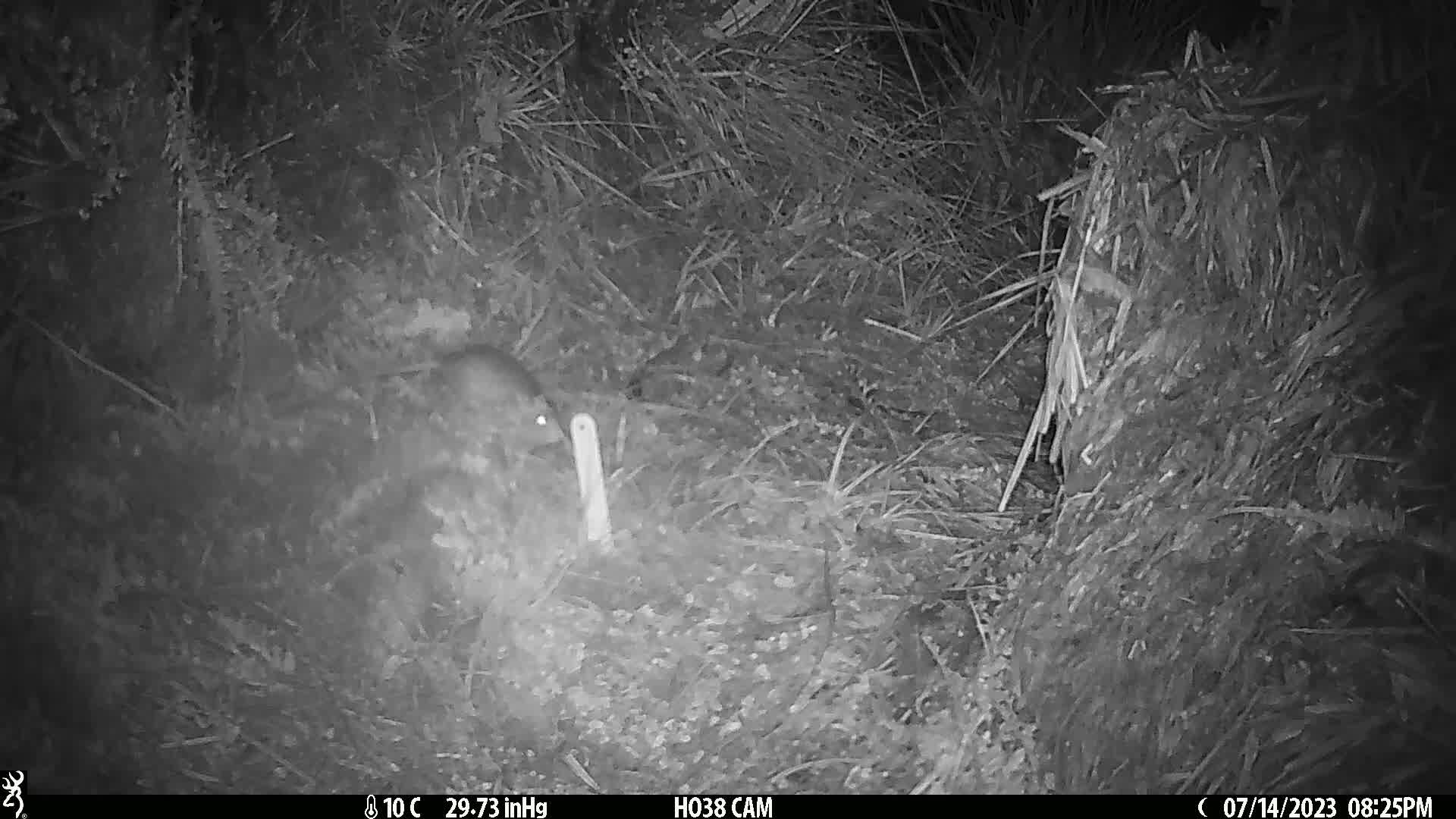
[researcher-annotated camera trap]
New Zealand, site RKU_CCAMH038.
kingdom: Animalia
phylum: Chordata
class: Mammalia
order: Rodentia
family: Muridae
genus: Rattus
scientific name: Rattus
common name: rat